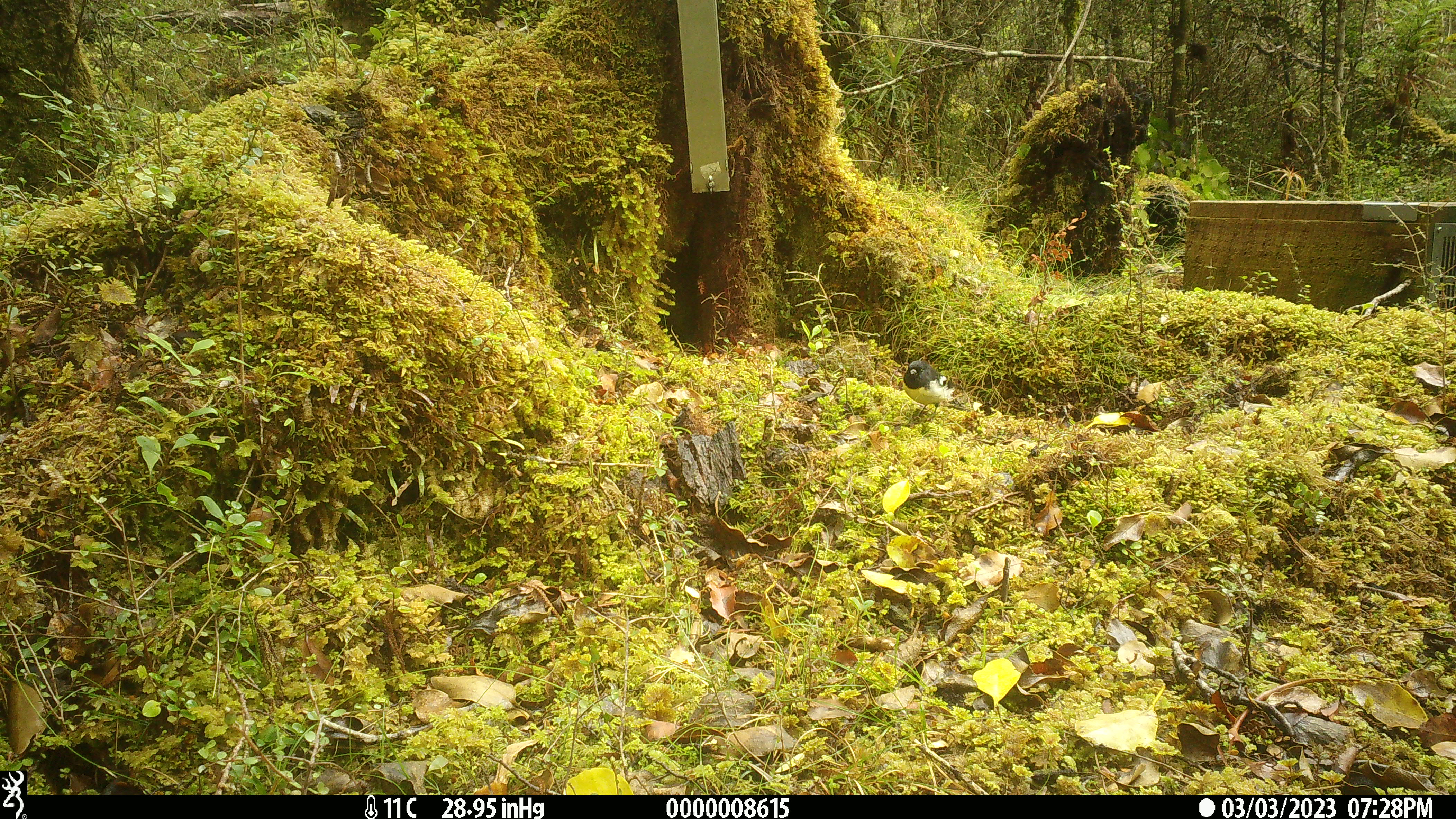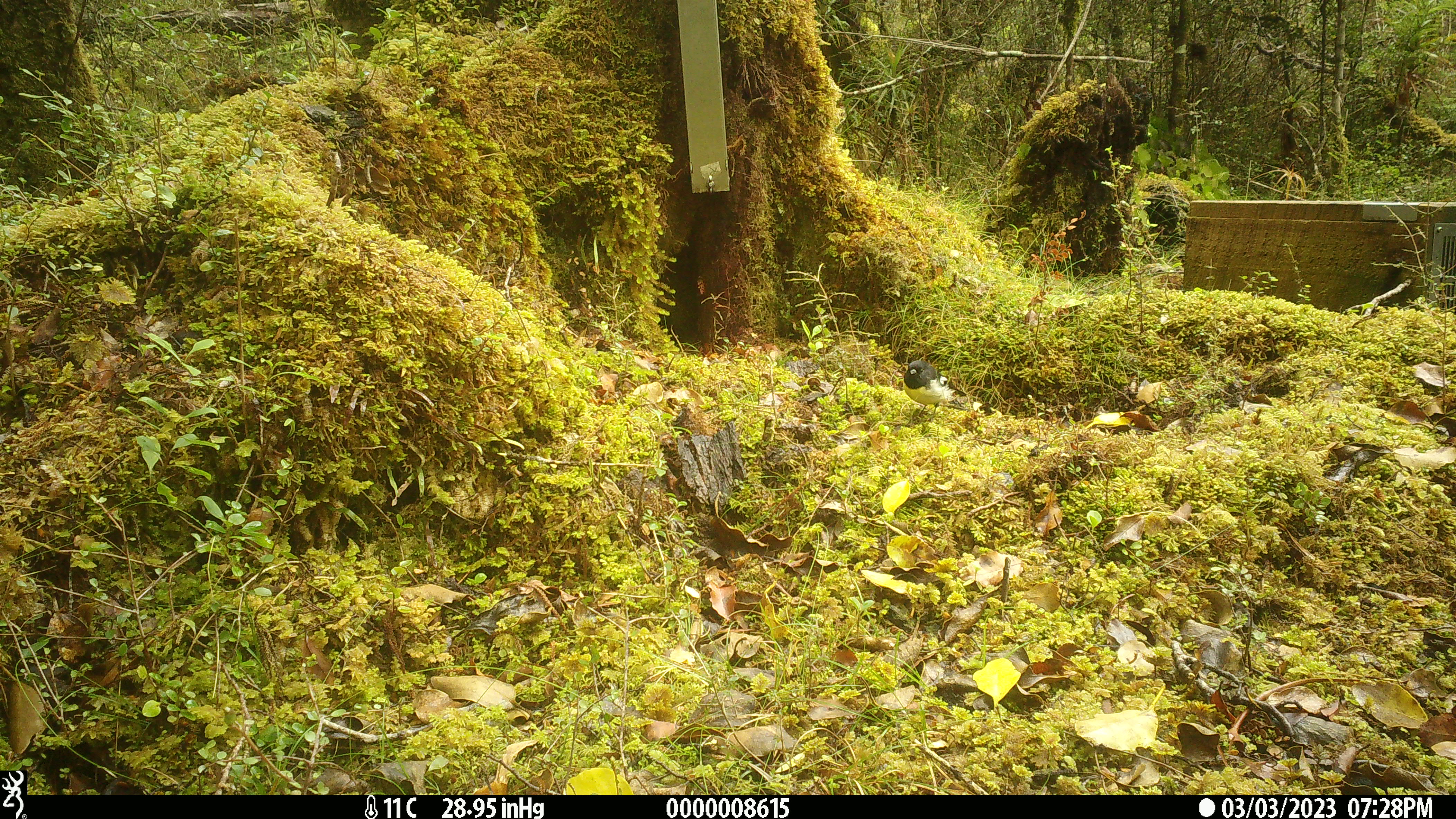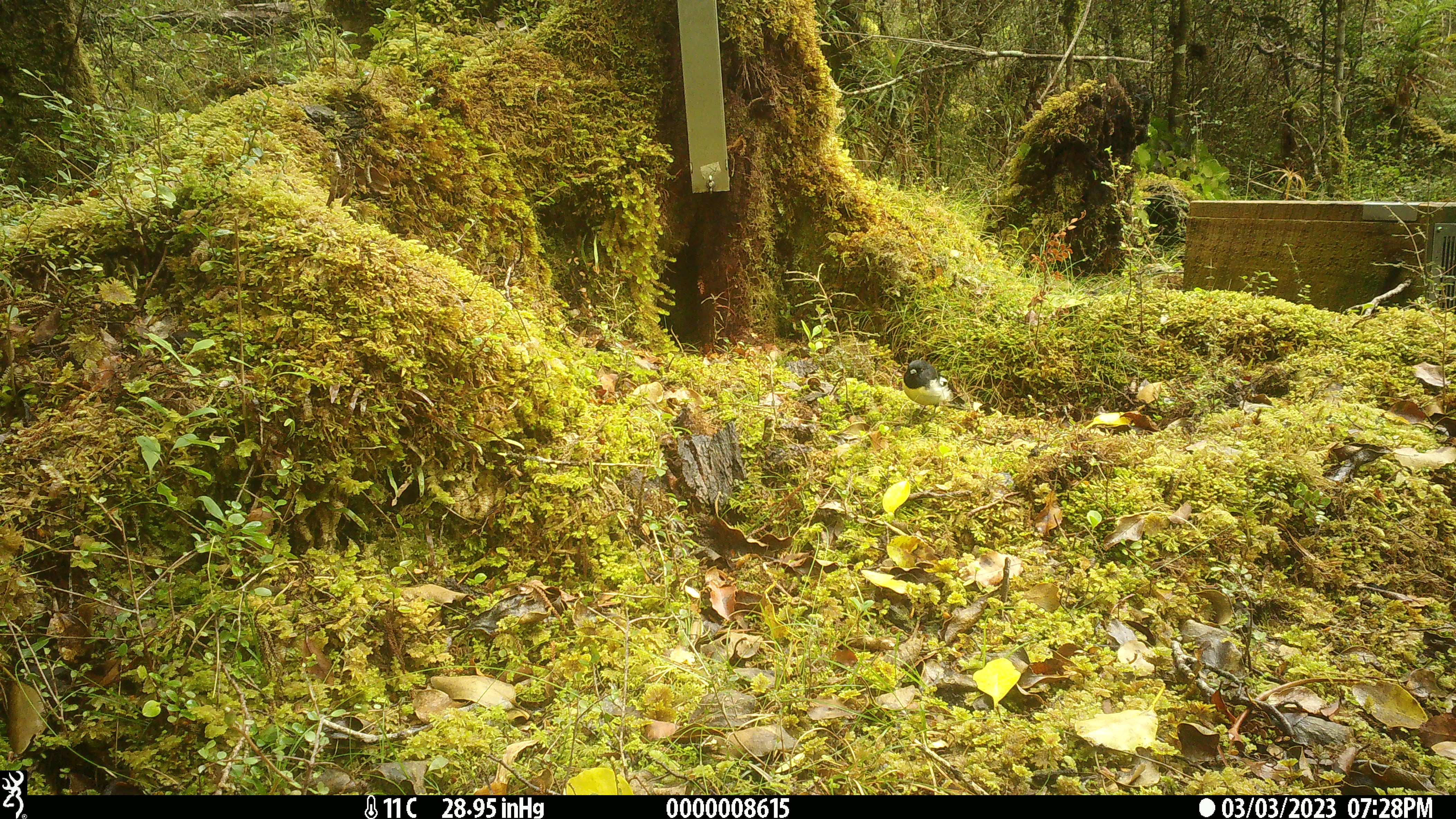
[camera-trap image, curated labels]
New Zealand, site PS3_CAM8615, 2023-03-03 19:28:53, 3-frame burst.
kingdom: Animalia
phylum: Chordata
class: Aves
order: Passeriformes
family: Petroicidae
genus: Petroica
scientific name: Petroica macrocephala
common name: tomtit